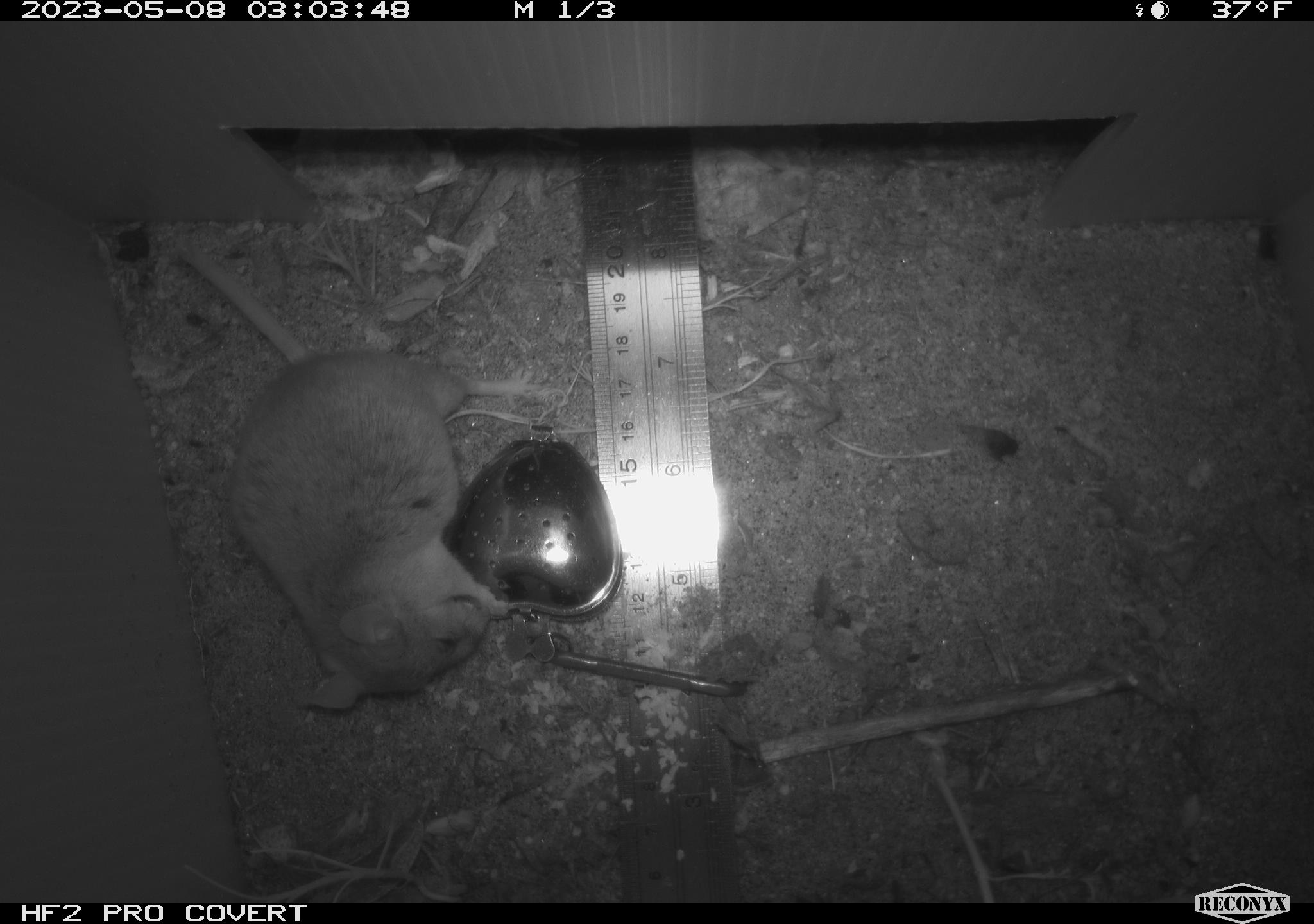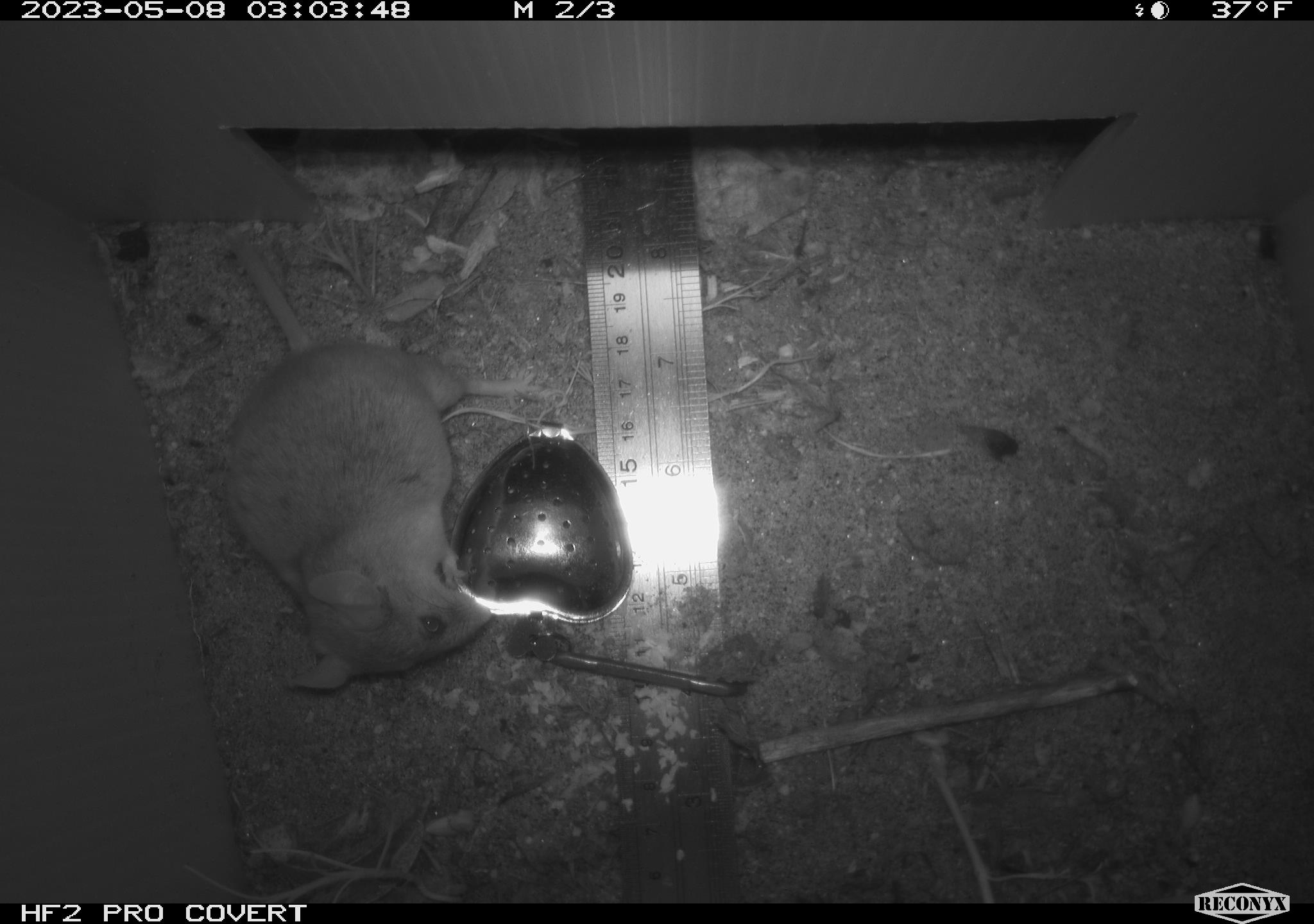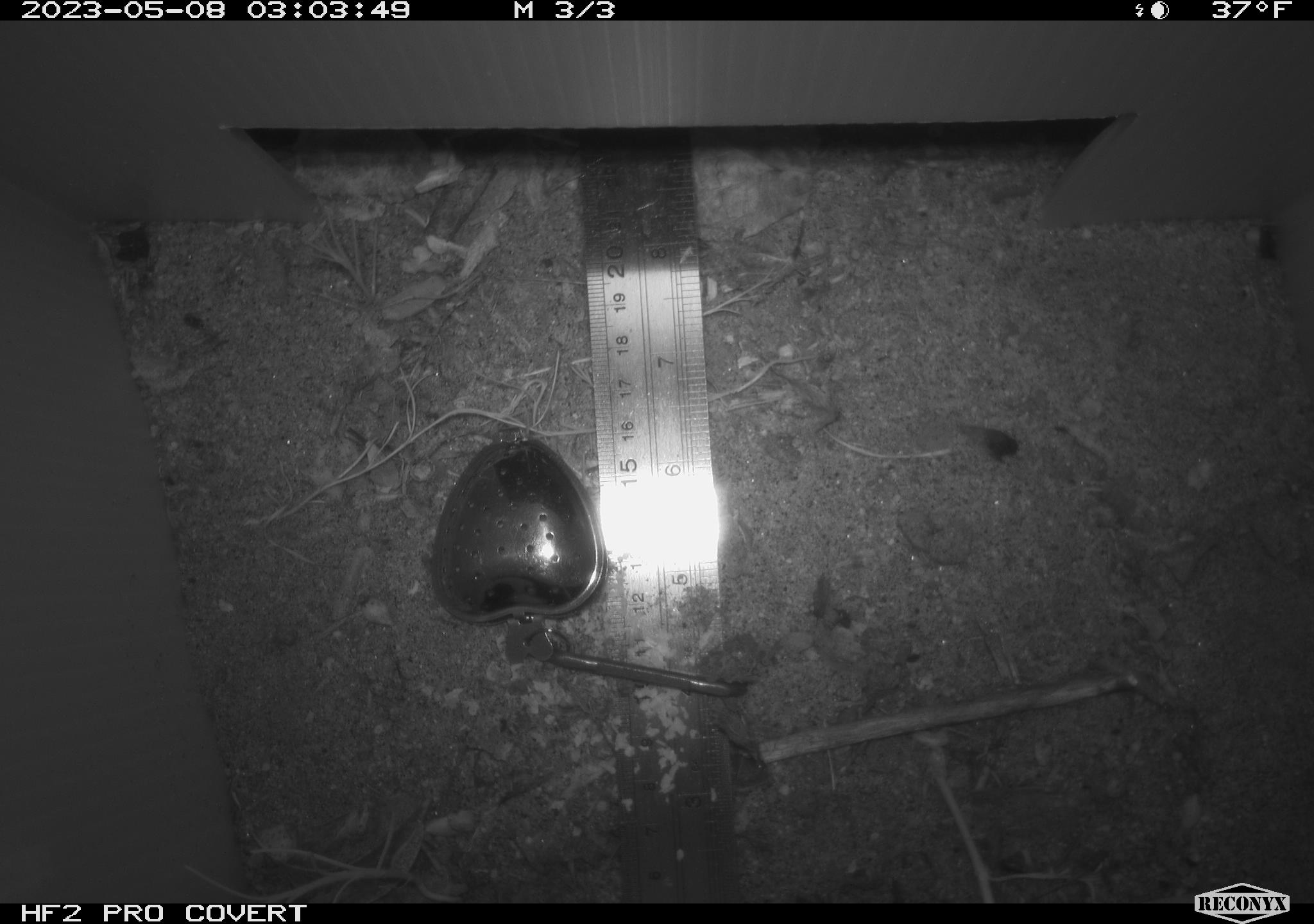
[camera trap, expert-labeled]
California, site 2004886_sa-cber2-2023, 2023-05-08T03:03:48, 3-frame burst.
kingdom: Animalia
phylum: Chordata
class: Mammalia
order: Rodentia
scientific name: Rodentia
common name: mouse species